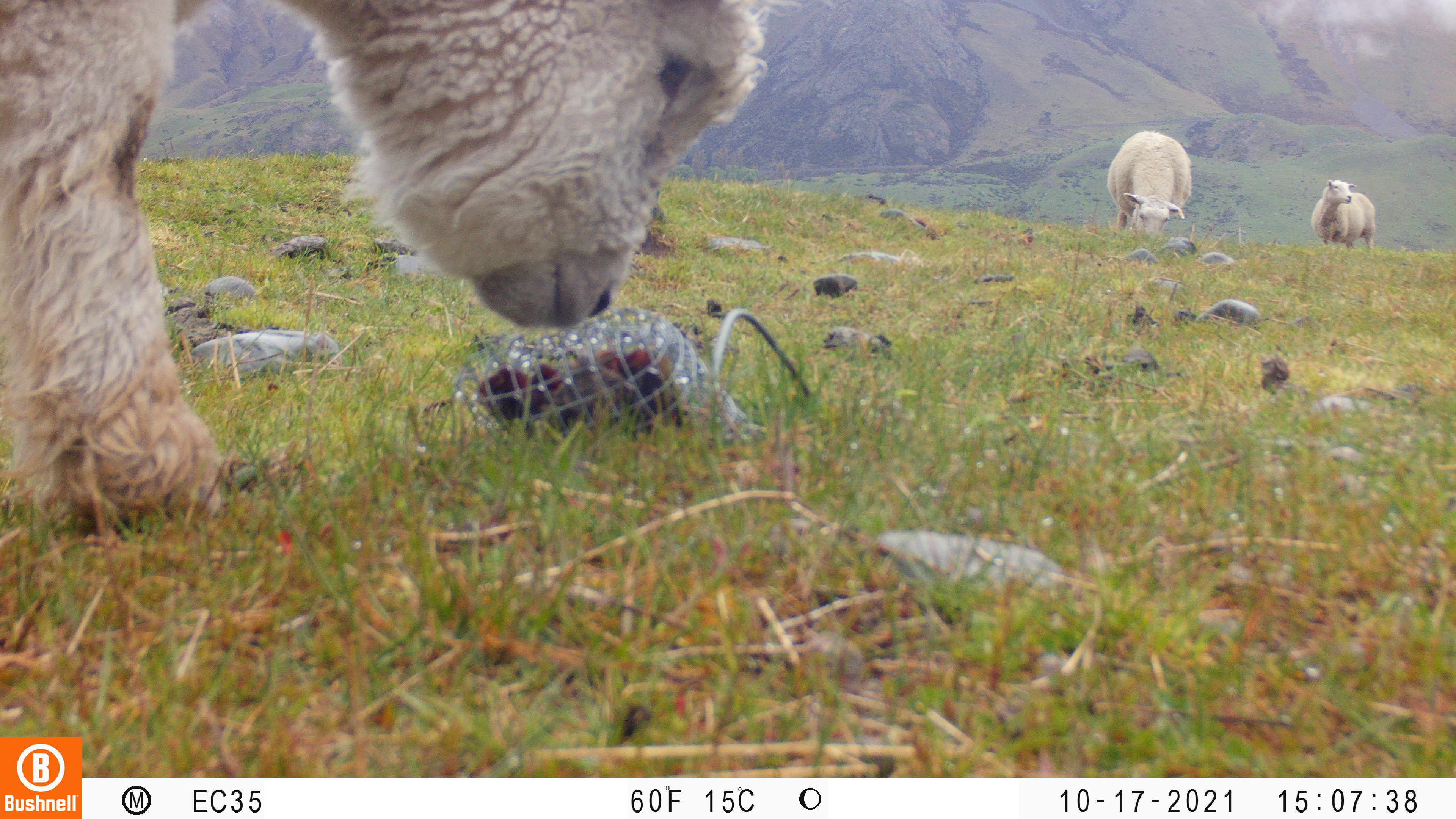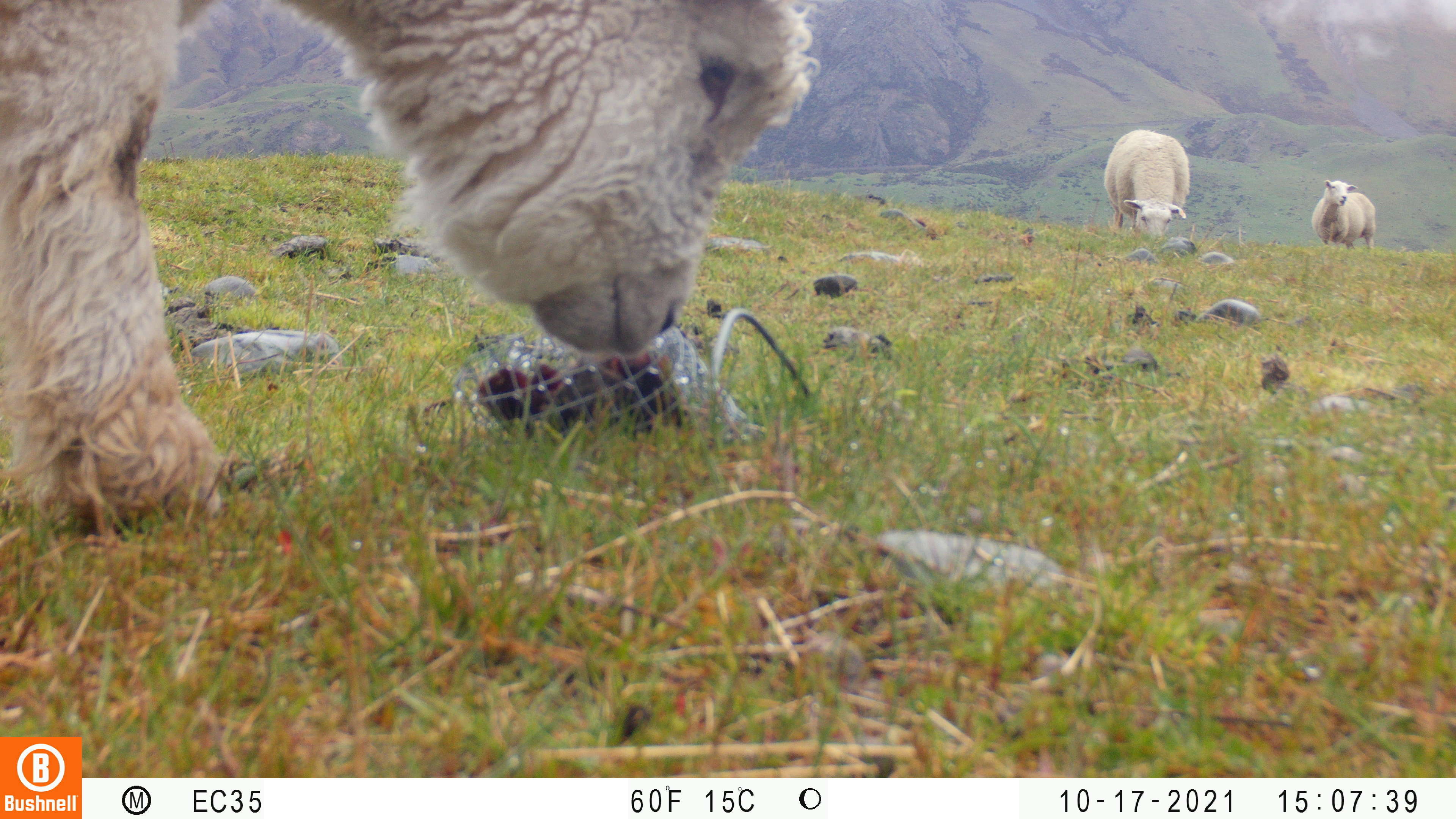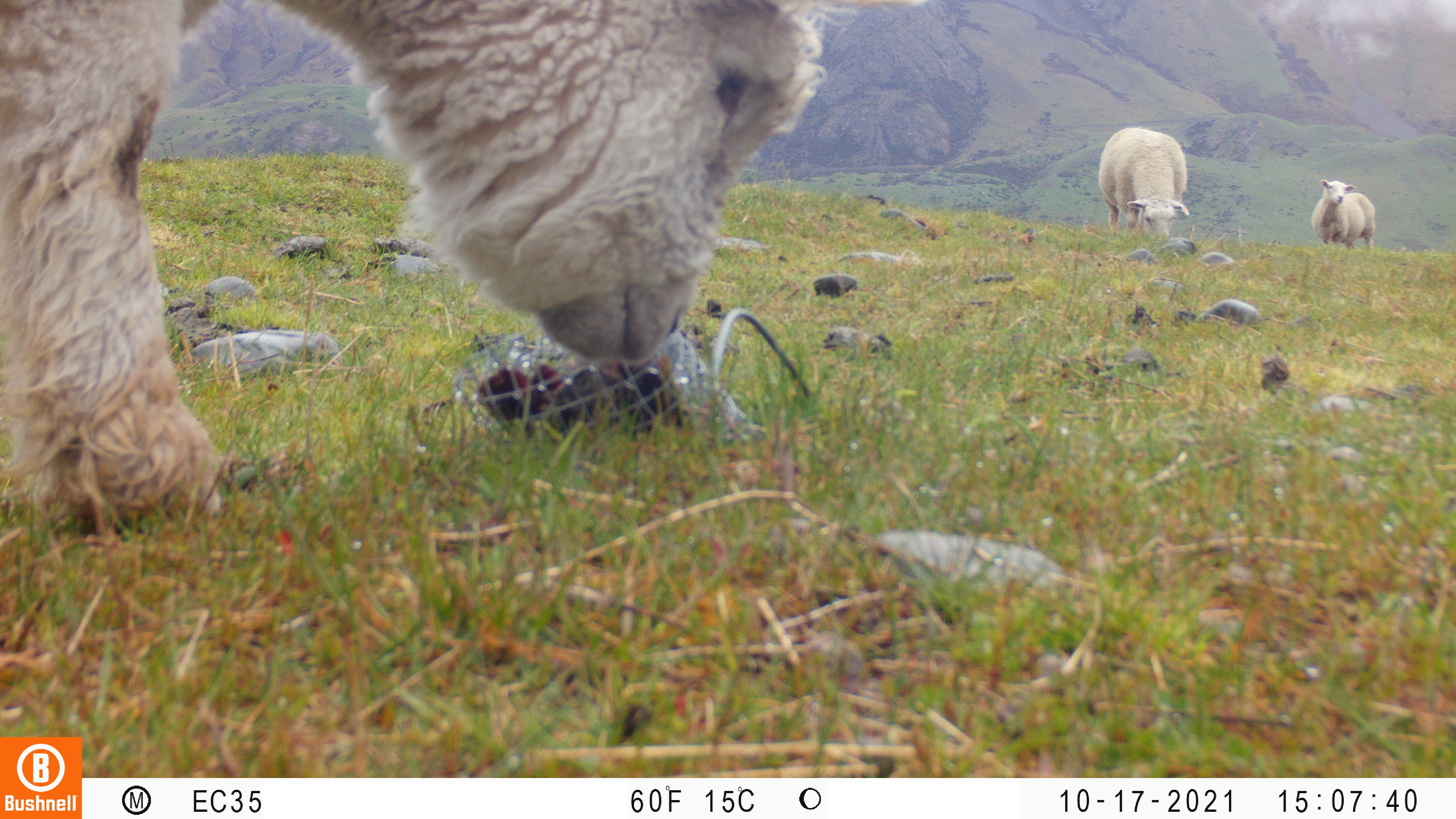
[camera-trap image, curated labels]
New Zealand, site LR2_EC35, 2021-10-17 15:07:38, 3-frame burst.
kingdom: Animalia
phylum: Chordata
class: Mammalia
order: Artiodactyla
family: Bovidae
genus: Bos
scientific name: Bos taurus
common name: domestic cow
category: cow